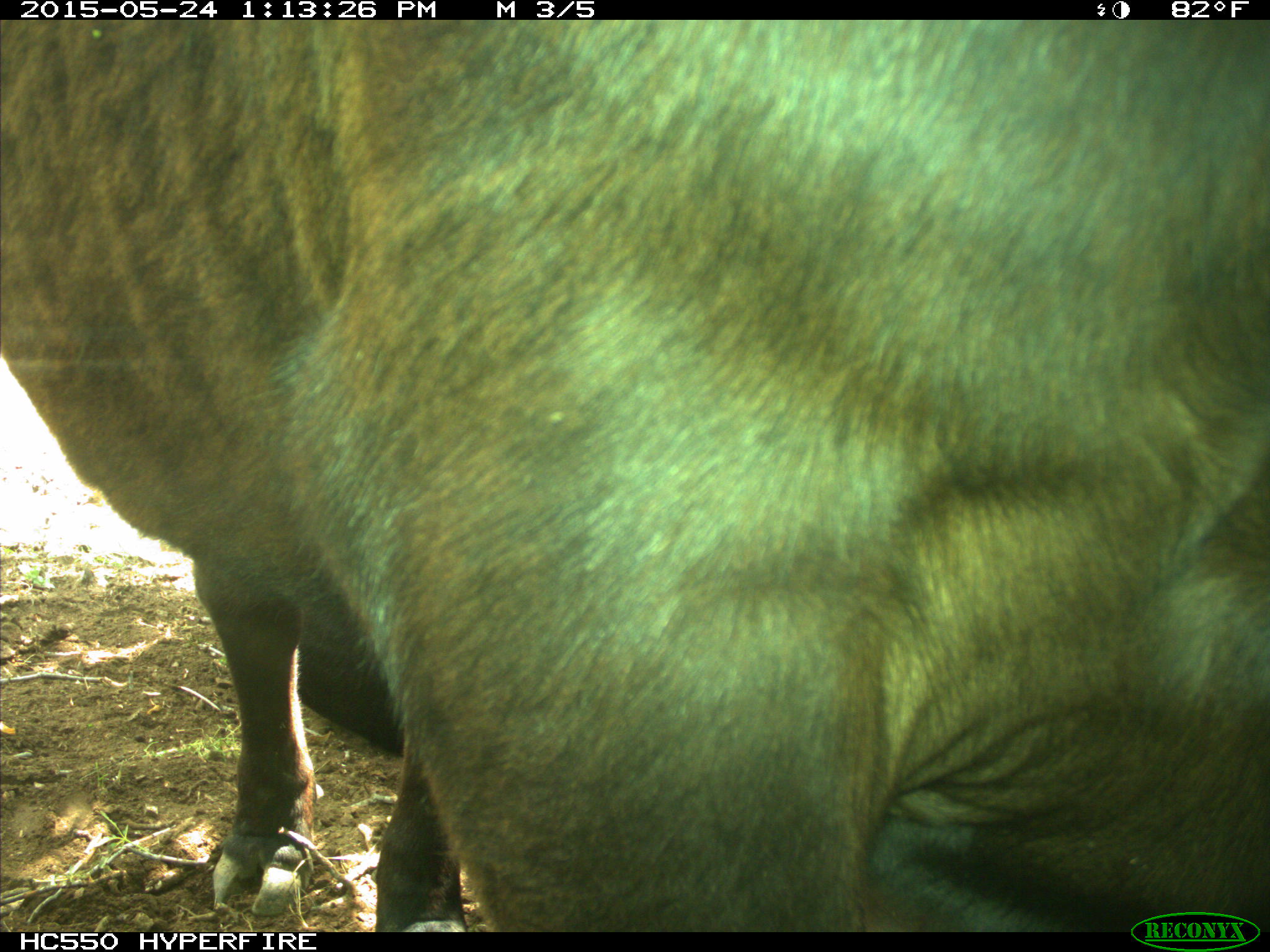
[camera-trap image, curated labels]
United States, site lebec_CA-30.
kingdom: Animalia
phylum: Chordata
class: Mammalia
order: Artiodactyla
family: Bovidae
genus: Bos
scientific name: Bos taurus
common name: domestic cow